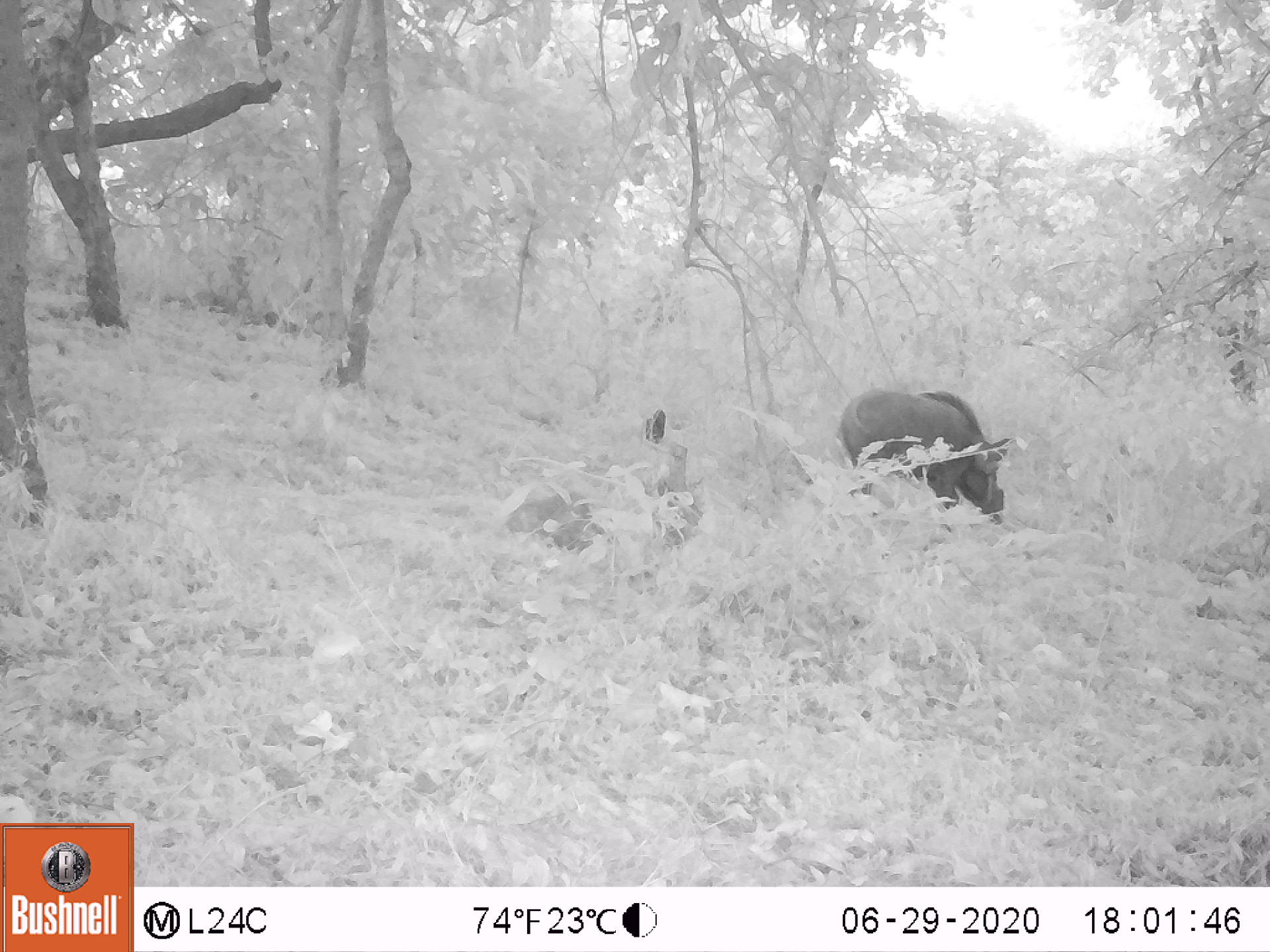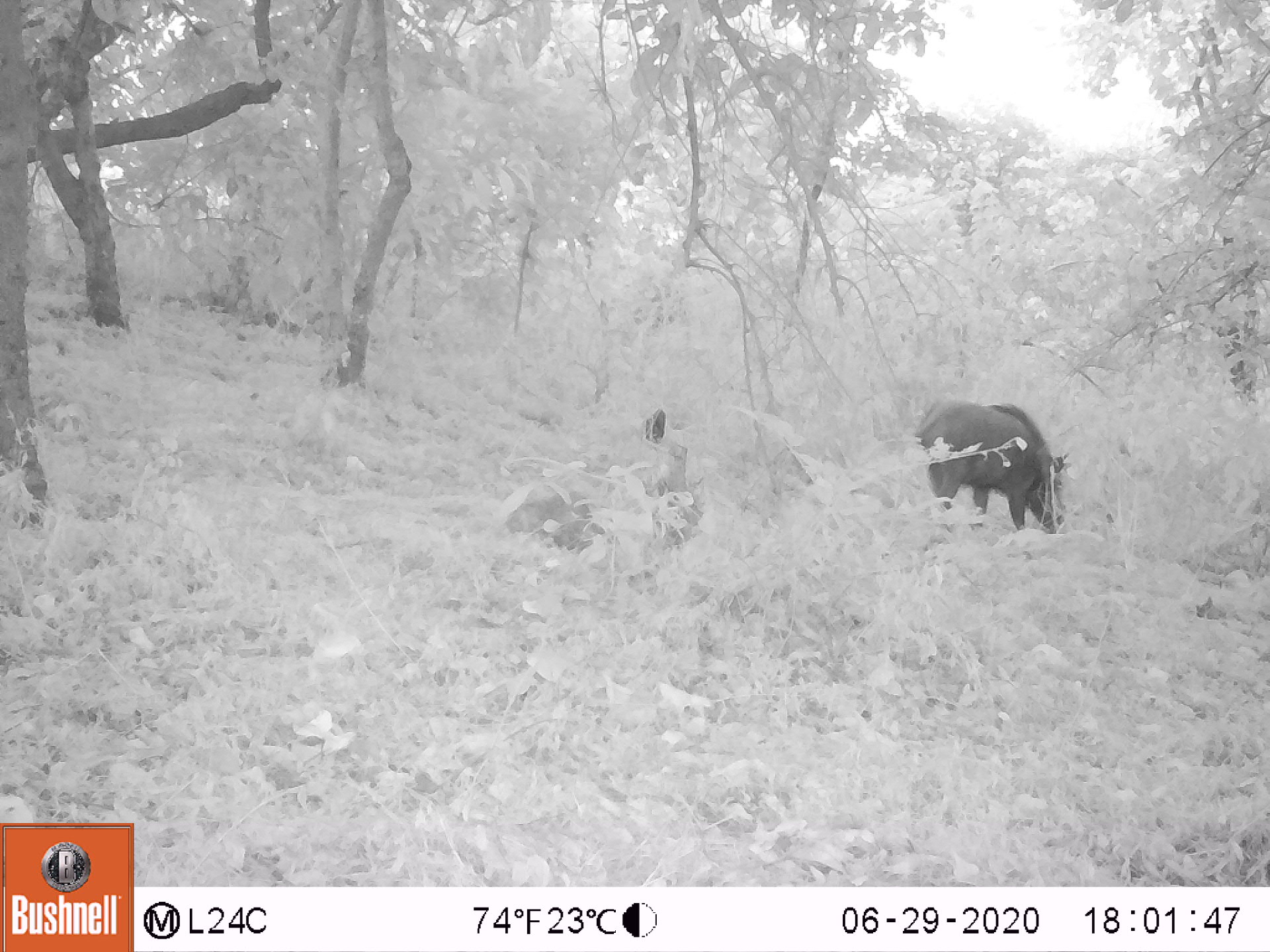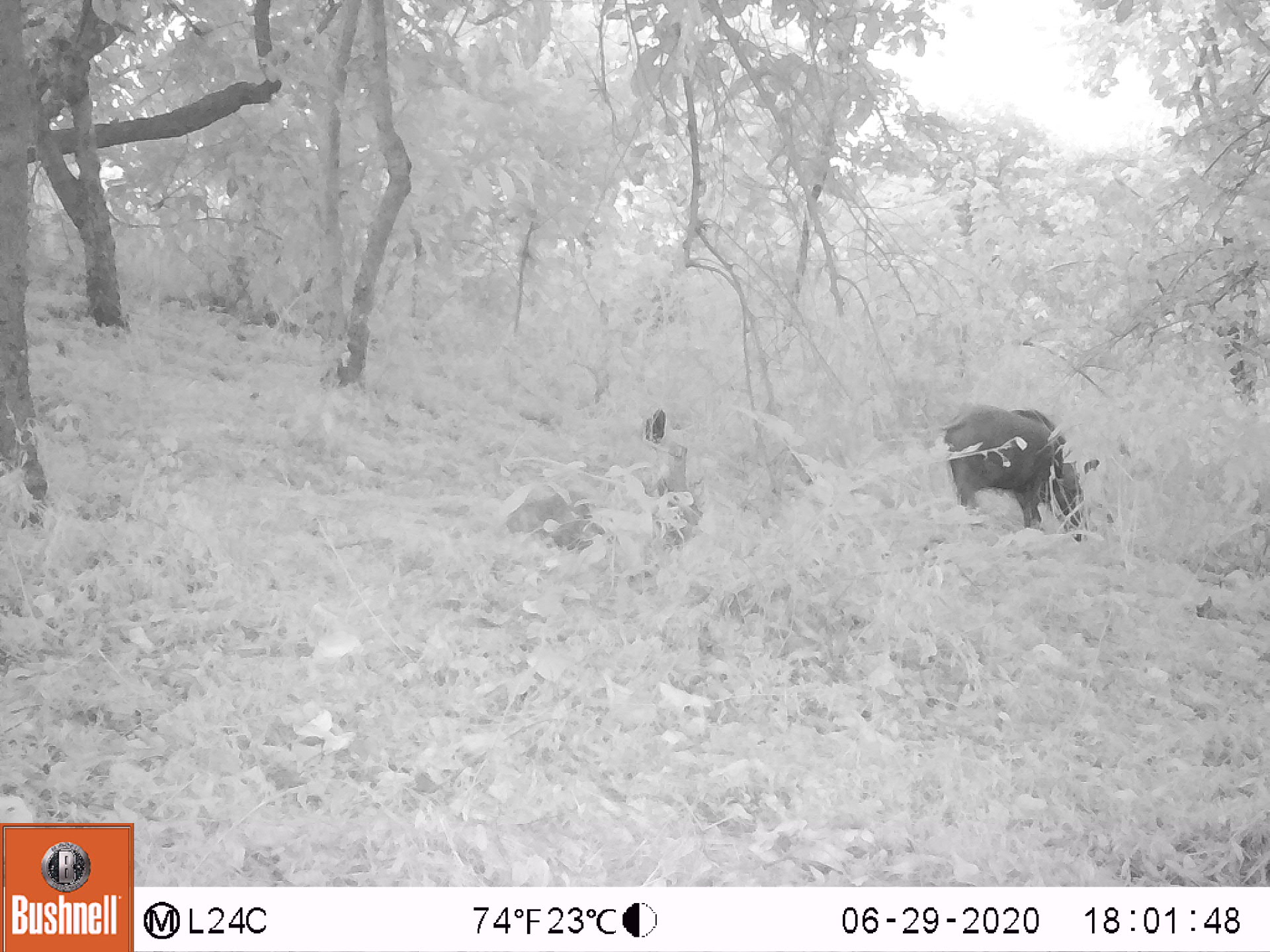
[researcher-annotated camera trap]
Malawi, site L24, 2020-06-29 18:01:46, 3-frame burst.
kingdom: Animalia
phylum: Chordata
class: Mammalia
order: Artiodactyla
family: Suidae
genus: Potamochoerus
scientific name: Potamochoerus larvatus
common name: bushpig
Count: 1.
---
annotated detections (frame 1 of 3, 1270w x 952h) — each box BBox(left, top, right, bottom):
bushpig: BBox(834, 384, 1013, 529)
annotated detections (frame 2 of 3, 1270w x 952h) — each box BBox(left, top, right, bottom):
bushpig: BBox(917, 390, 1074, 533)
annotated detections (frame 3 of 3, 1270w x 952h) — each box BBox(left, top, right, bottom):
bushpig: BBox(940, 397, 1096, 539)